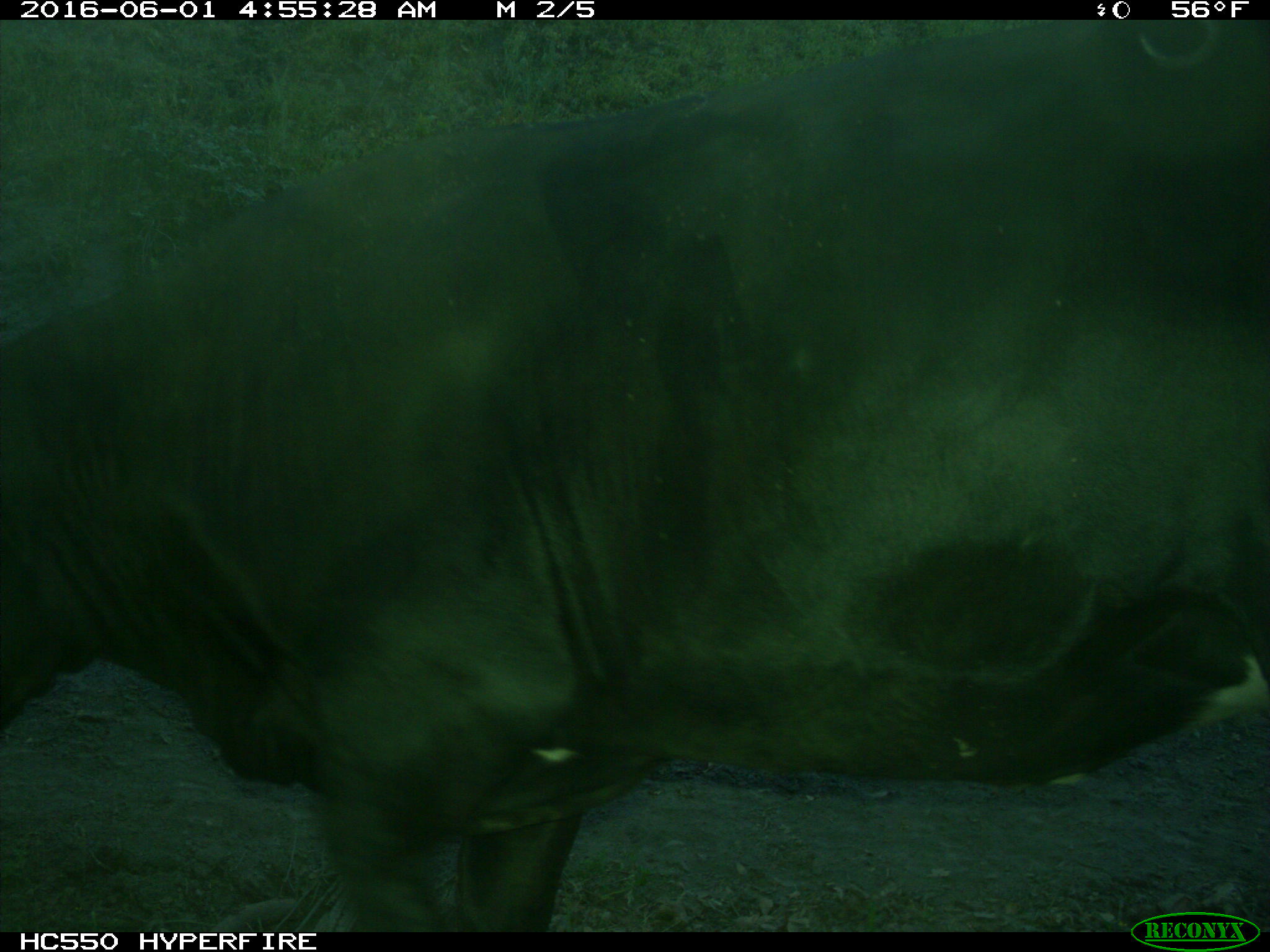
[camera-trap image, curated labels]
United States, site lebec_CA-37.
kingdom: Animalia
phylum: Chordata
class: Mammalia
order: Artiodactyla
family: Bovidae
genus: Bos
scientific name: Bos taurus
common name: domestic cow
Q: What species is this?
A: Bos taurus (domestic cow).